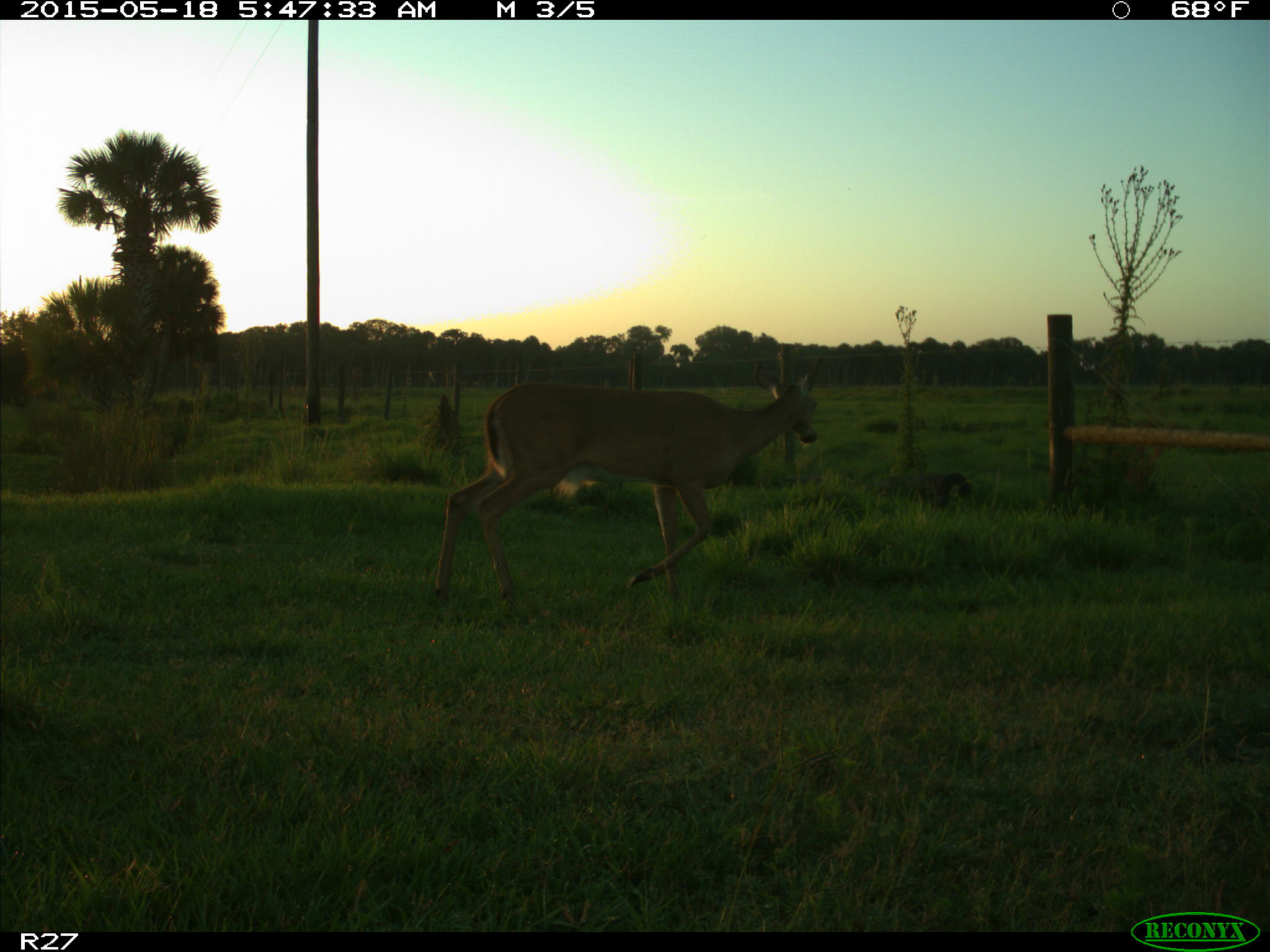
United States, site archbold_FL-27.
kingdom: Animalia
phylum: Chordata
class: Mammalia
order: Artiodactyla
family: Cervidae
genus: Odocoileus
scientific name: Odocoileus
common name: deer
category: unidentified deer